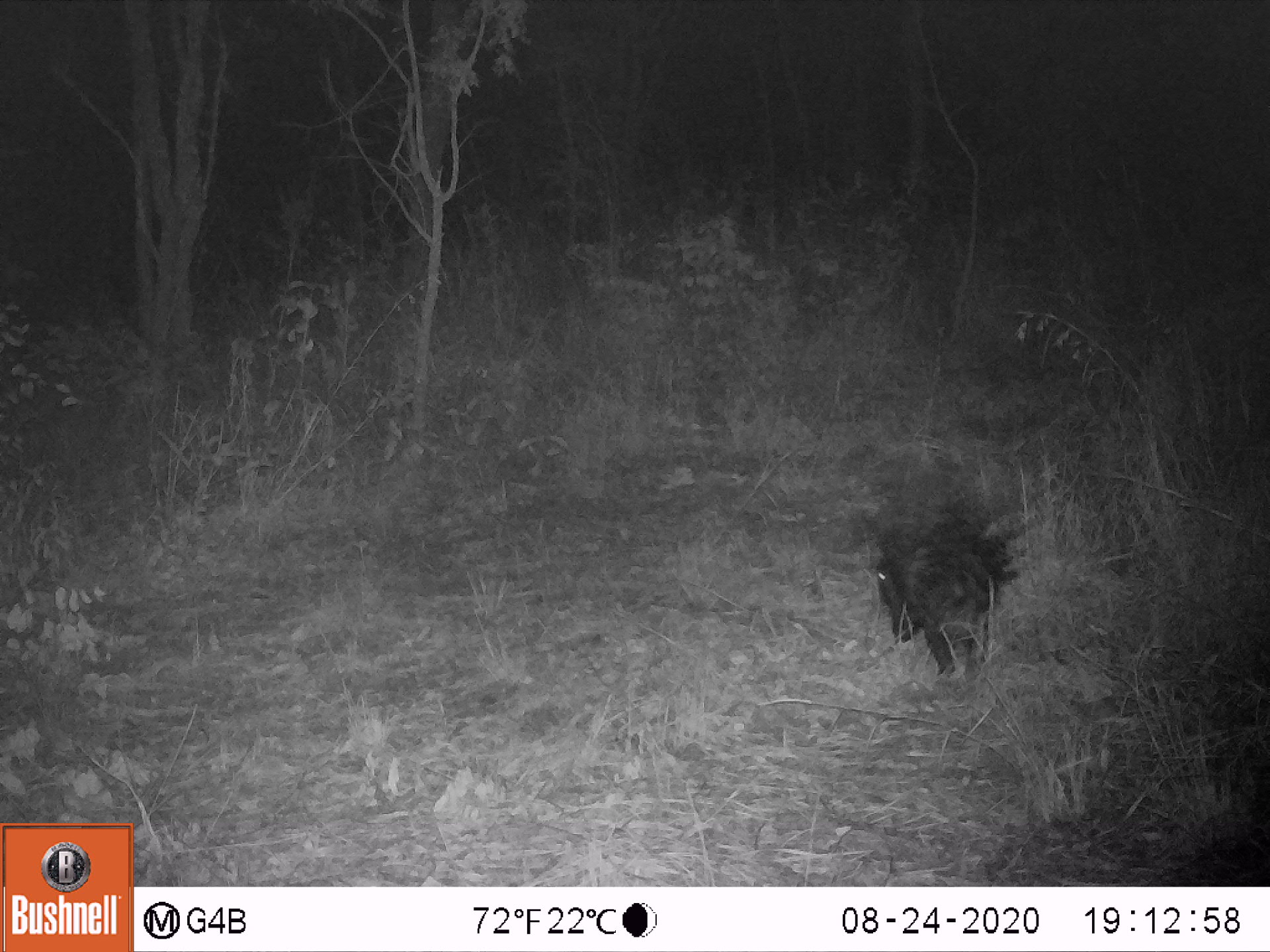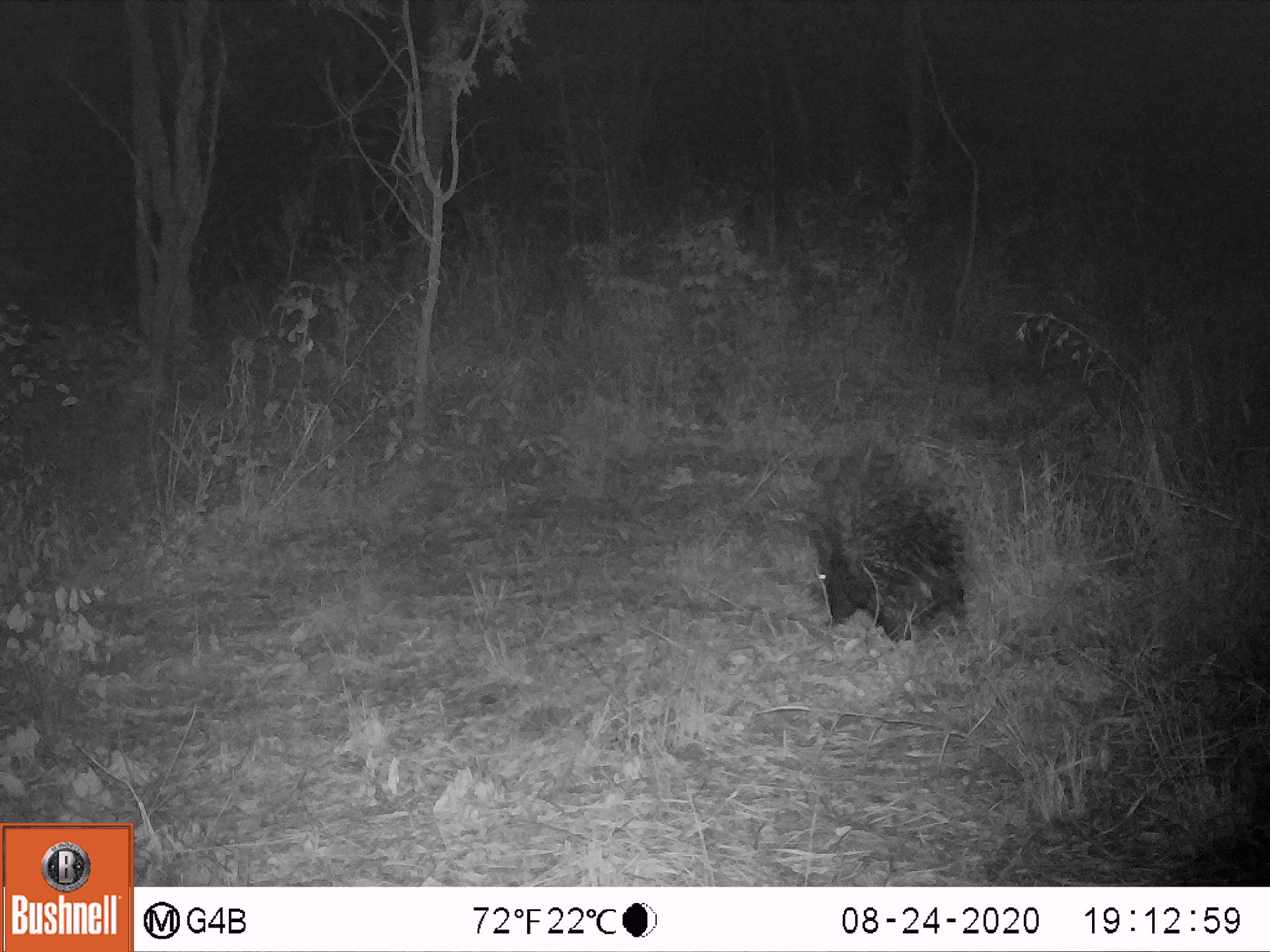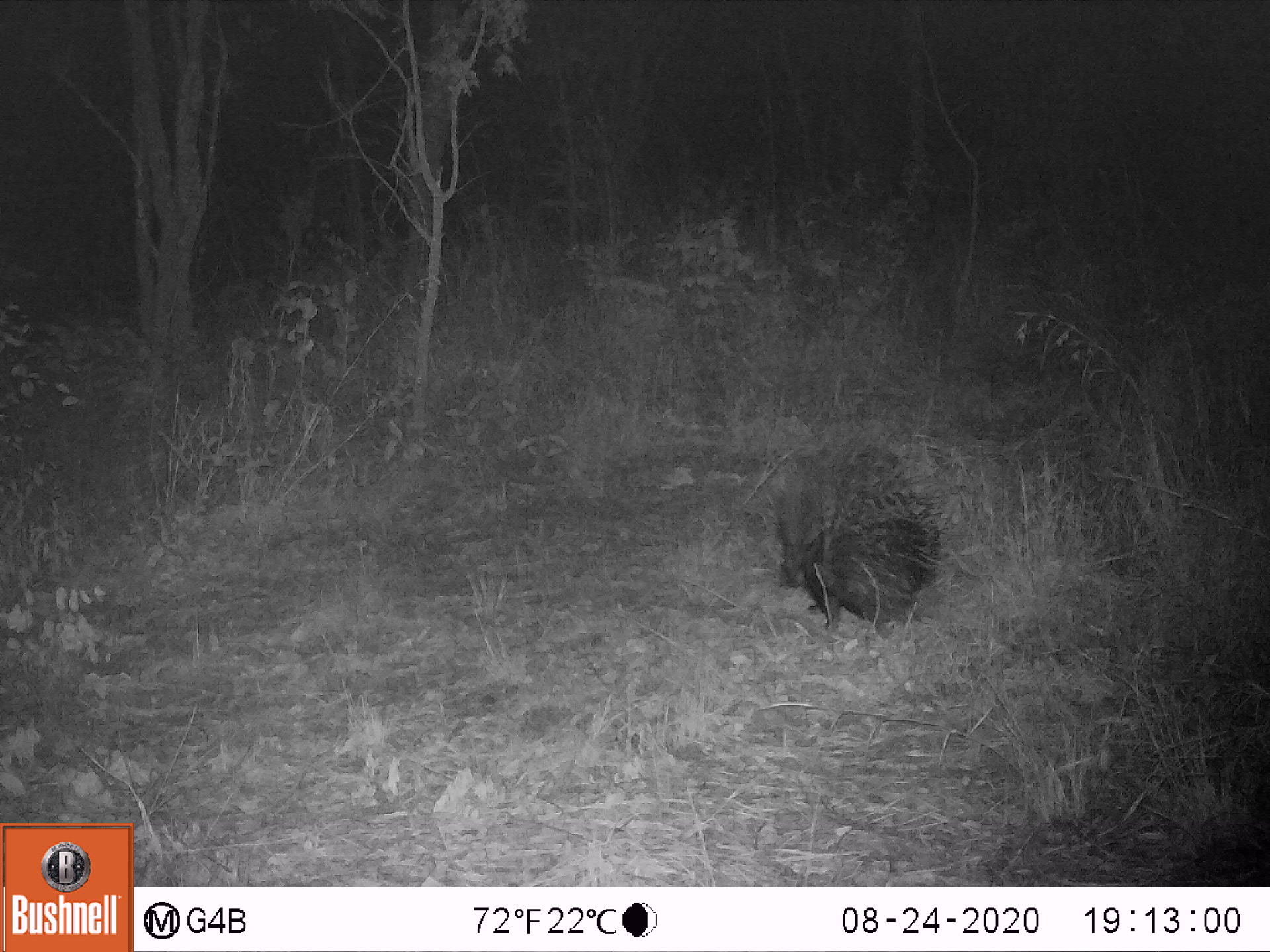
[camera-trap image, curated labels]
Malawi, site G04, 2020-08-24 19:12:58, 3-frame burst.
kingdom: Animalia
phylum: Chordata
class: Mammalia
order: Rodentia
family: Hystricidae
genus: Hystrix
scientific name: Hystrix africaeaustralis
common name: cape porcupine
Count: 1.